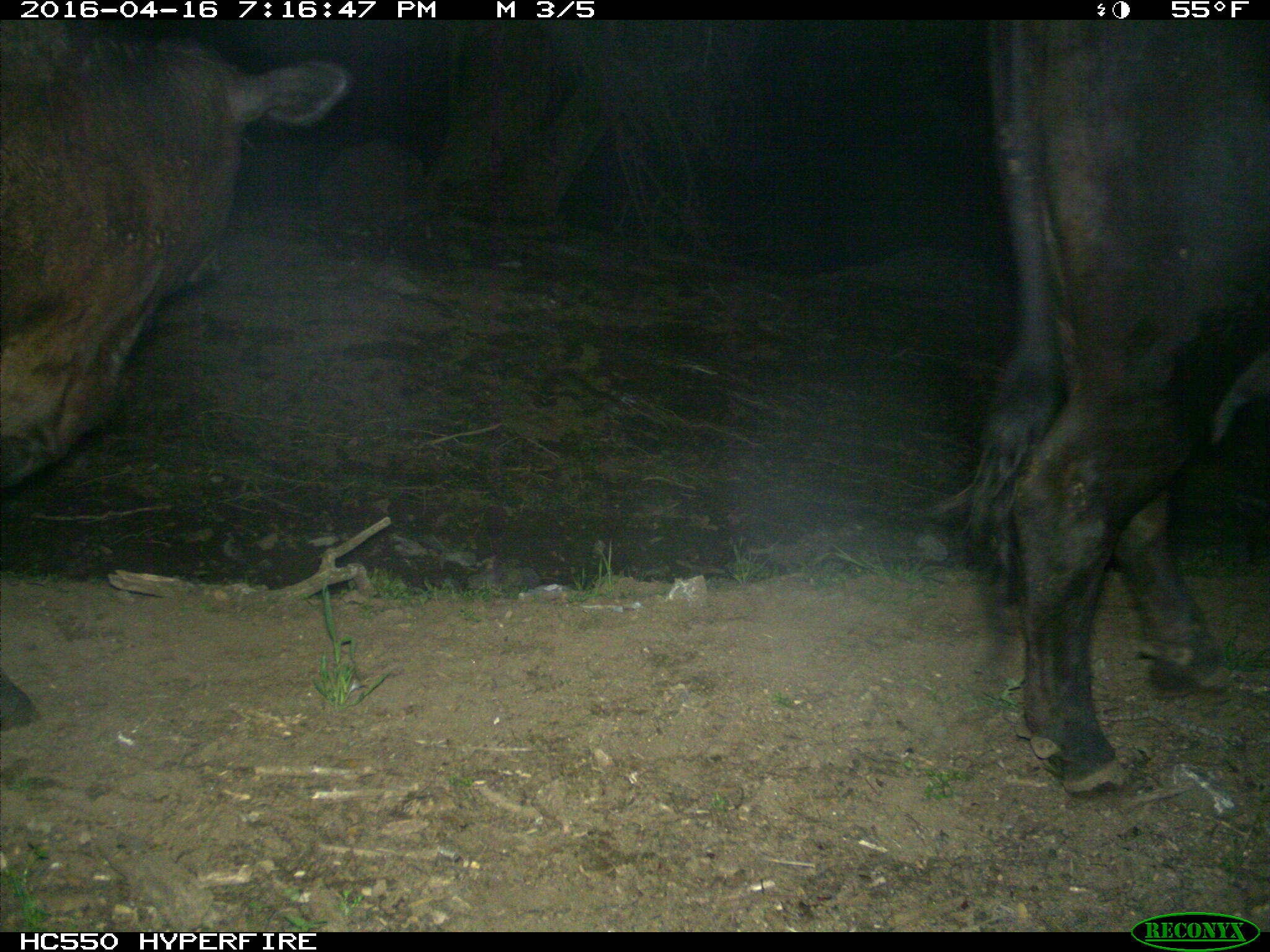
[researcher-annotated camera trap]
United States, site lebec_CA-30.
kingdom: Animalia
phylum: Chordata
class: Mammalia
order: Artiodactyla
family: Bovidae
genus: Bos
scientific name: Bos taurus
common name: domestic cow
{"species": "Bos taurus (domestic cow)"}